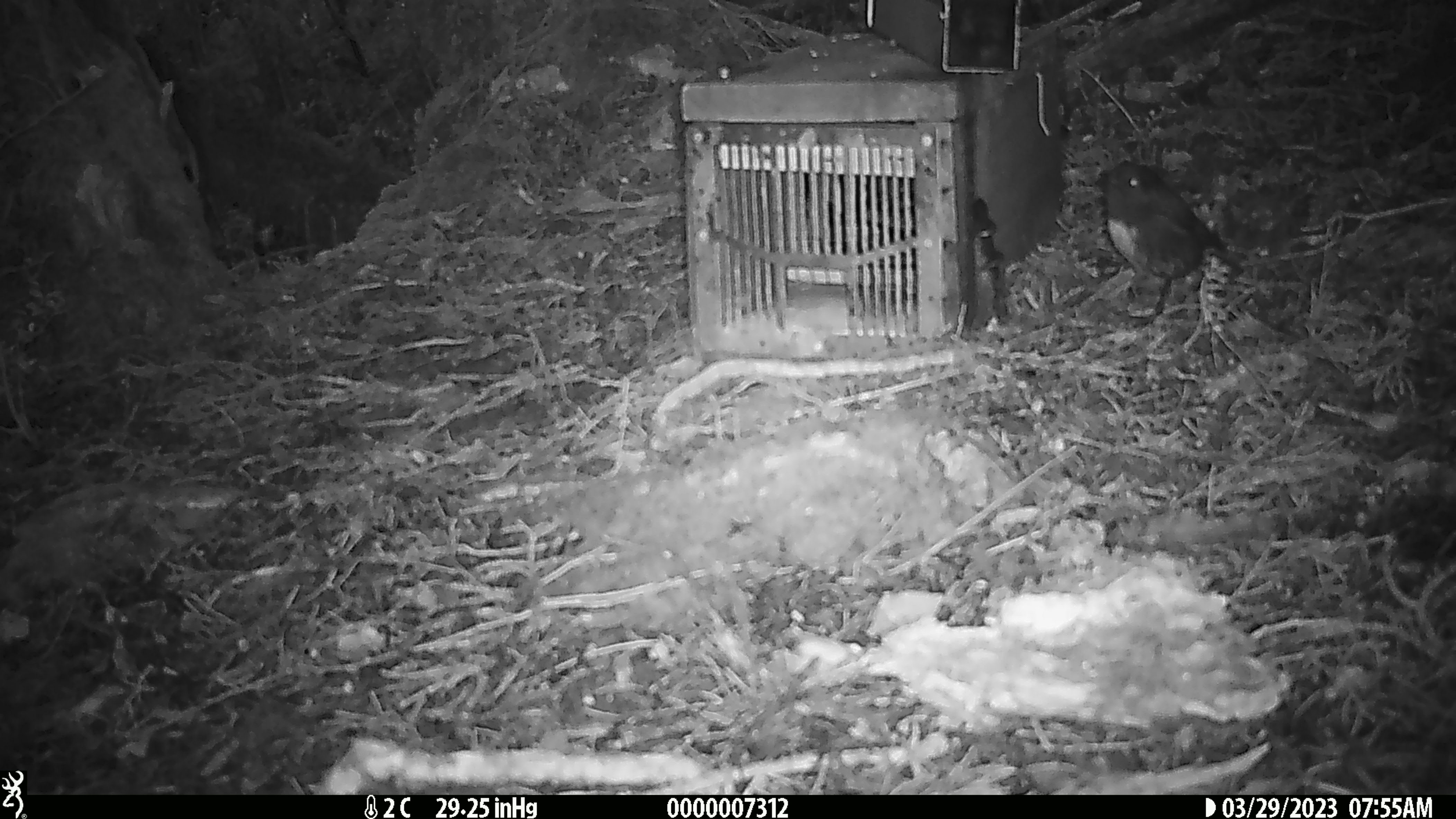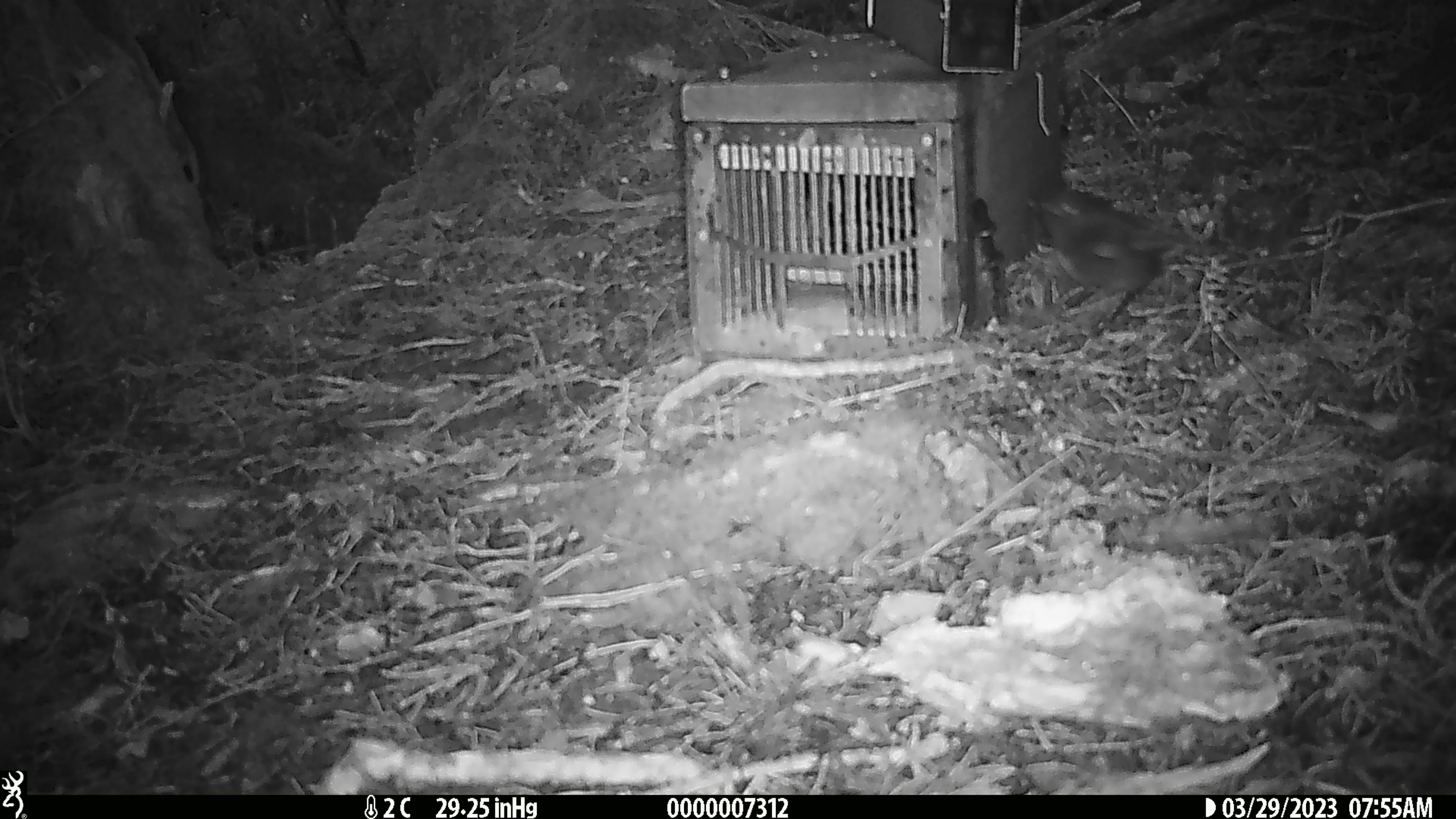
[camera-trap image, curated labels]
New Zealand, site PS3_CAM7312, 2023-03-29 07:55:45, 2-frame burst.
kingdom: Animalia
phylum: Chordata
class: Aves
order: Passeriformes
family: Petroicidae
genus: Petroica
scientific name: Petroica australis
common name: new zealand robin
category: robin